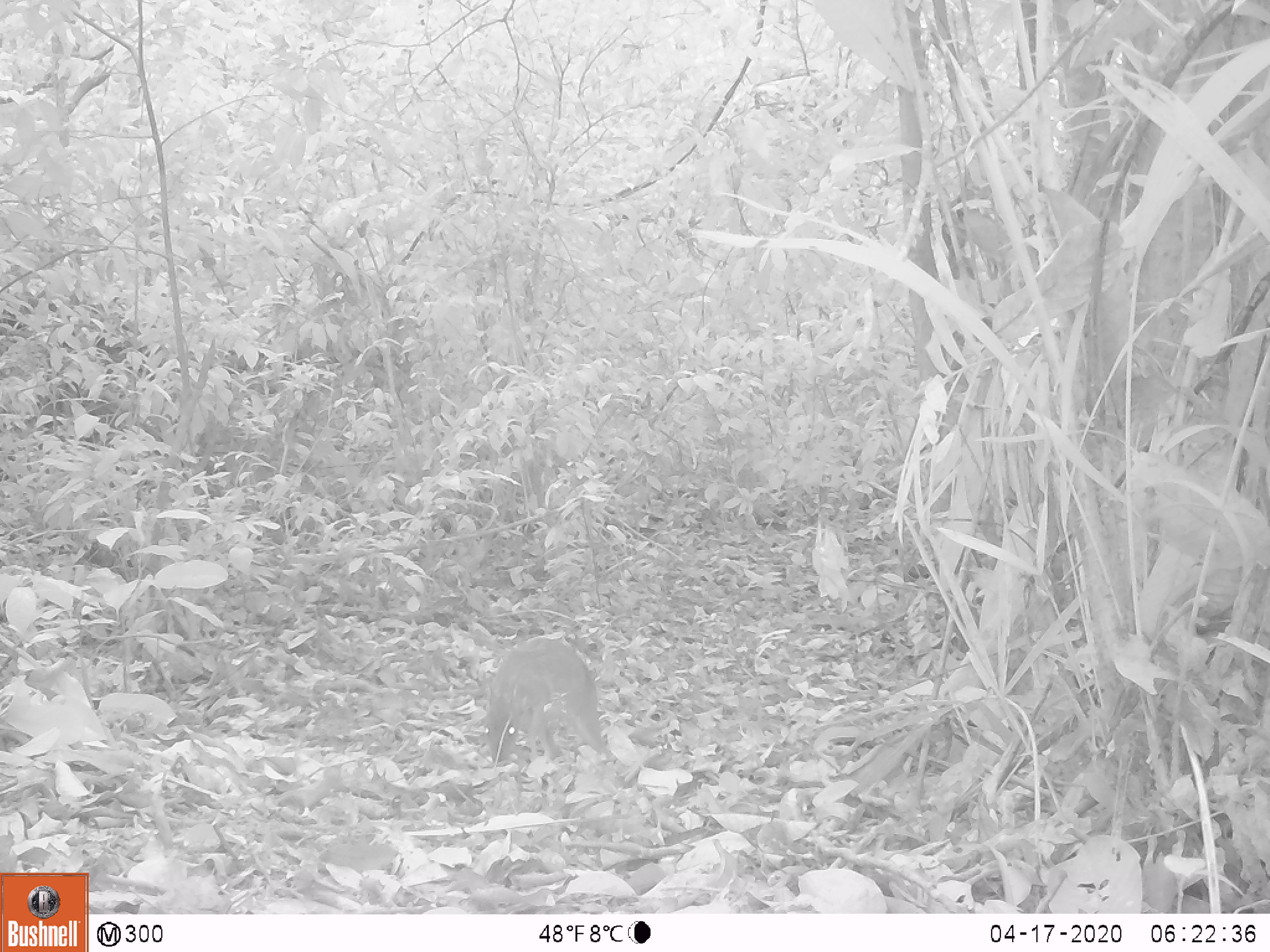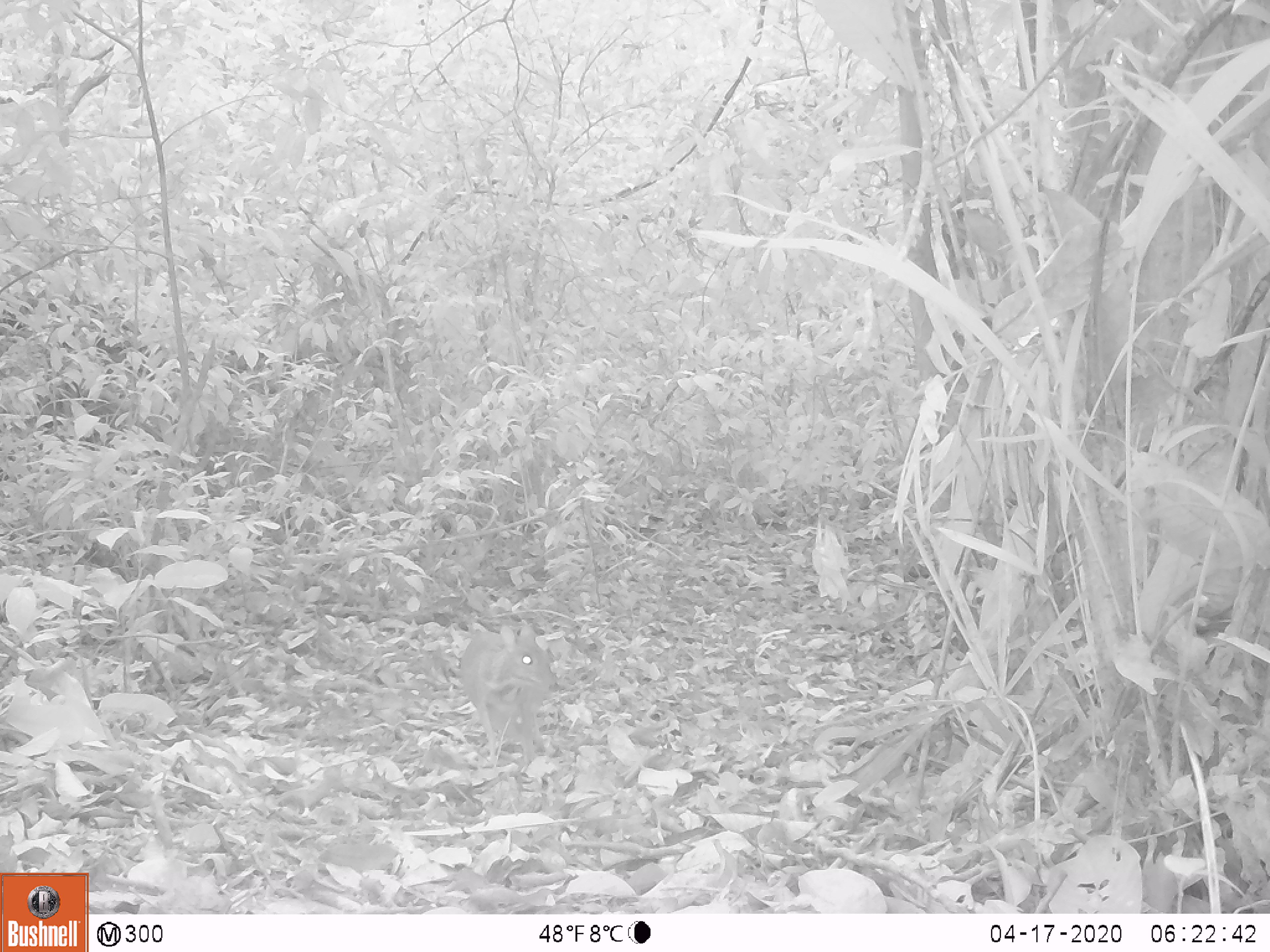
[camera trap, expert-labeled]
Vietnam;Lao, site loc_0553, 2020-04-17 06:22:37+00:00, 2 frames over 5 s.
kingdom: Animalia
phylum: Chordata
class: Mammalia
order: Artiodactyla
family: Tragulidae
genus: Moschiola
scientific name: Moschiola meminna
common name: chevrotain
Chevrotain (Moschiola meminna). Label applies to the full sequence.